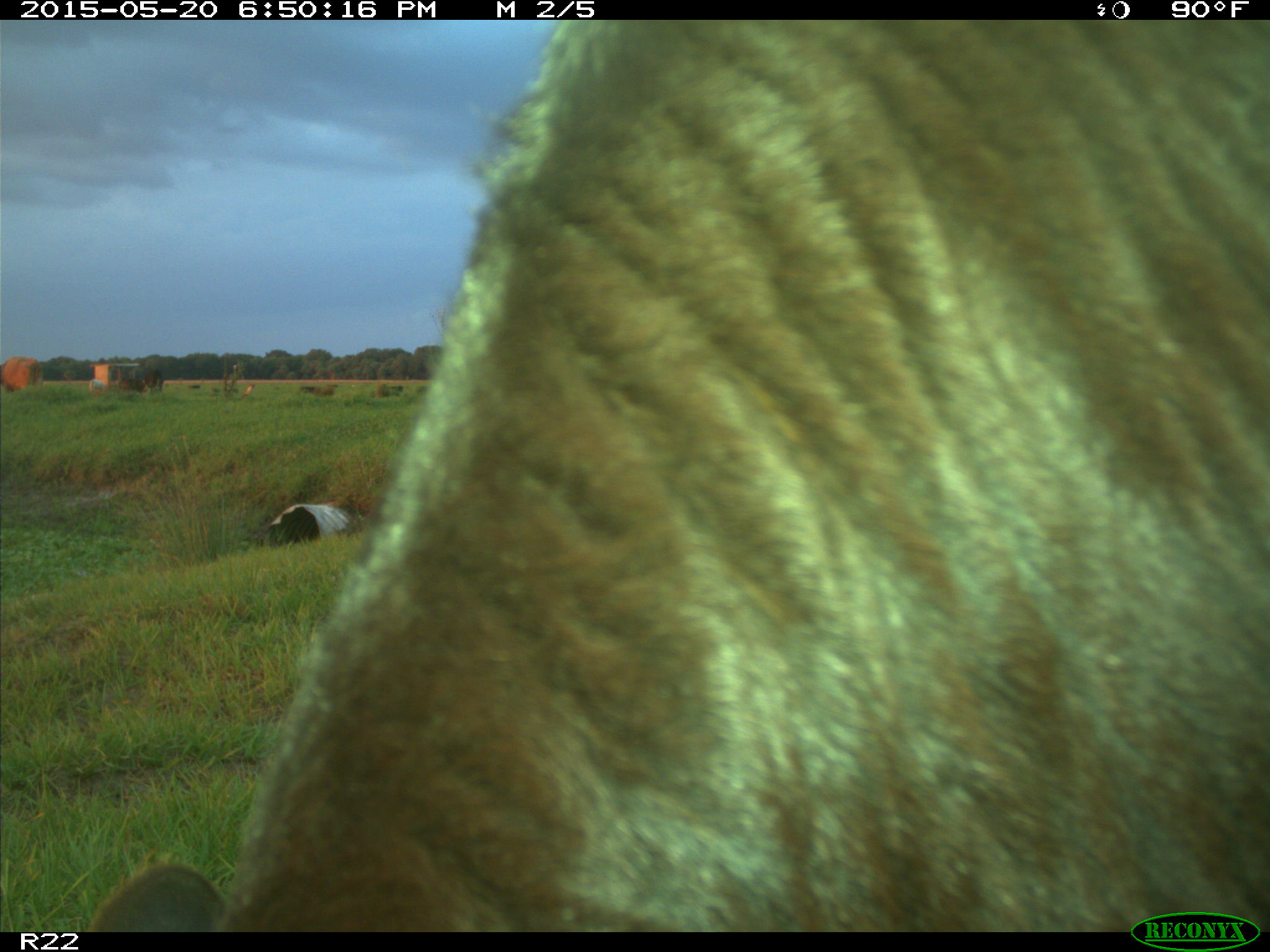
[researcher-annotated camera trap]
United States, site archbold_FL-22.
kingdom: Animalia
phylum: Chordata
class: Mammalia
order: Artiodactyla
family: Bovidae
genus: Bos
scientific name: Bos taurus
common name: domestic cow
Bos taurus (domestic cow).